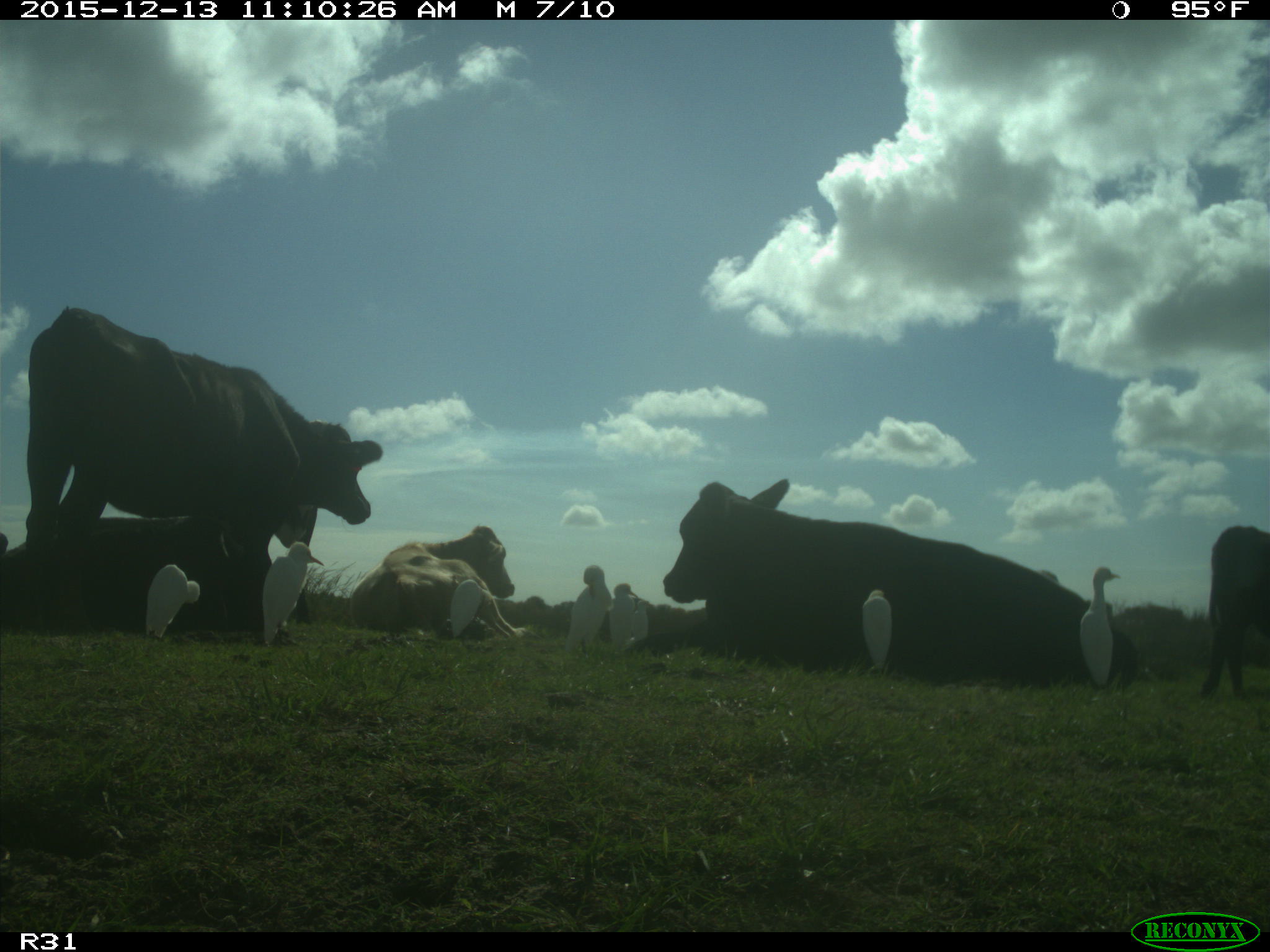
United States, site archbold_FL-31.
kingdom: Animalia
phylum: Chordata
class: Mammalia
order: Artiodactyla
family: Bovidae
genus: Bos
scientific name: Bos taurus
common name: domestic cow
Bos taurus (domestic cow).